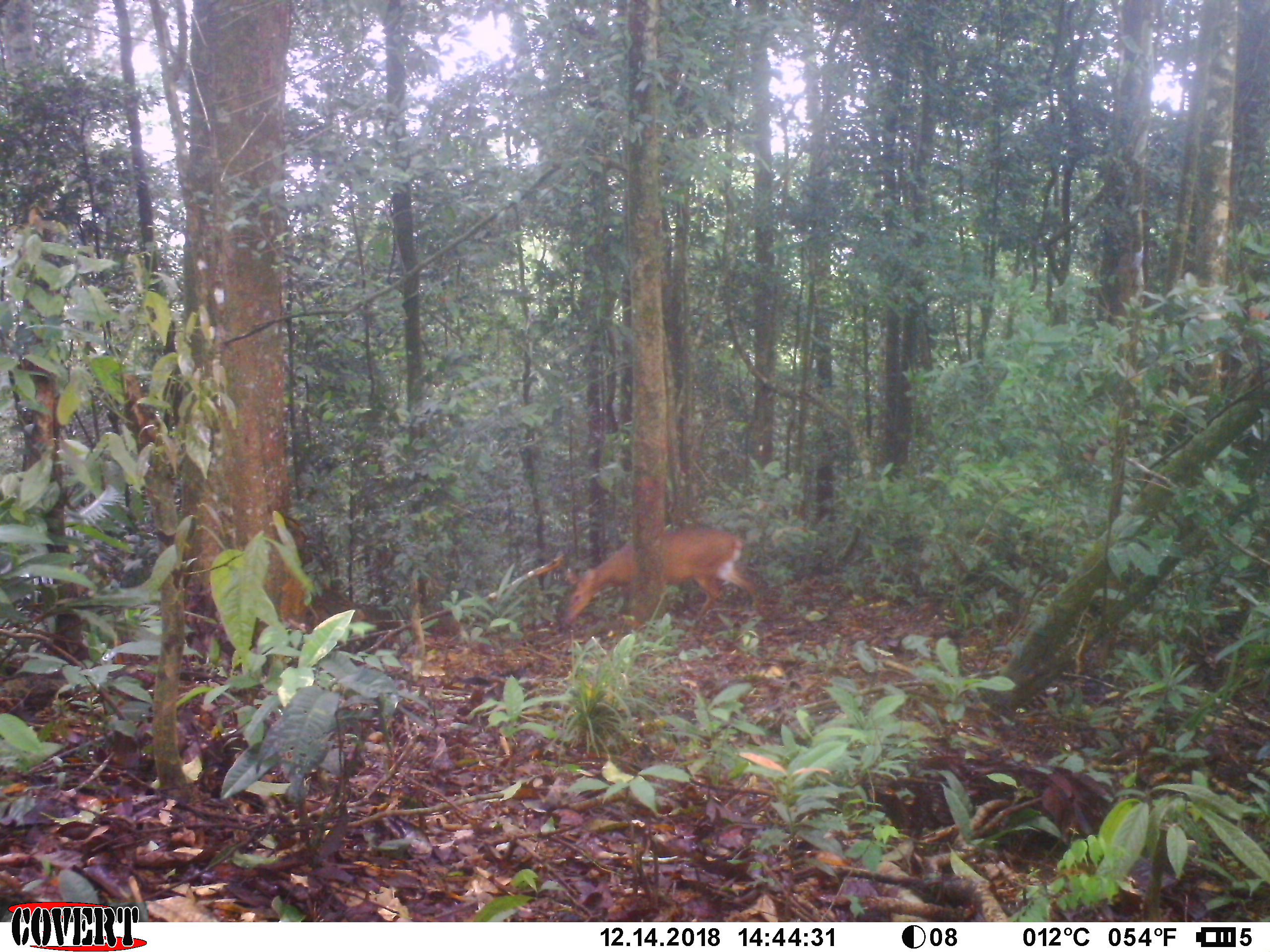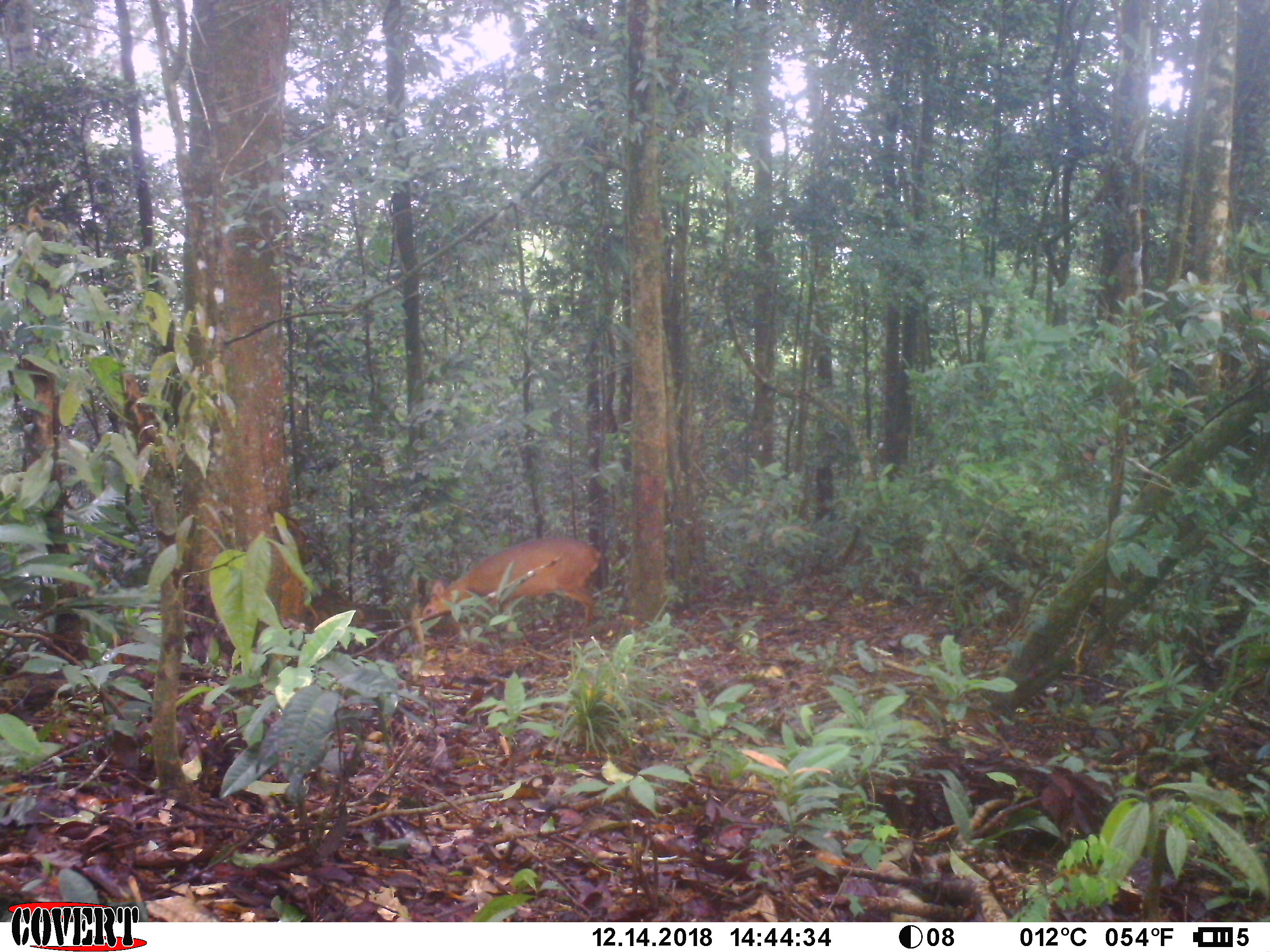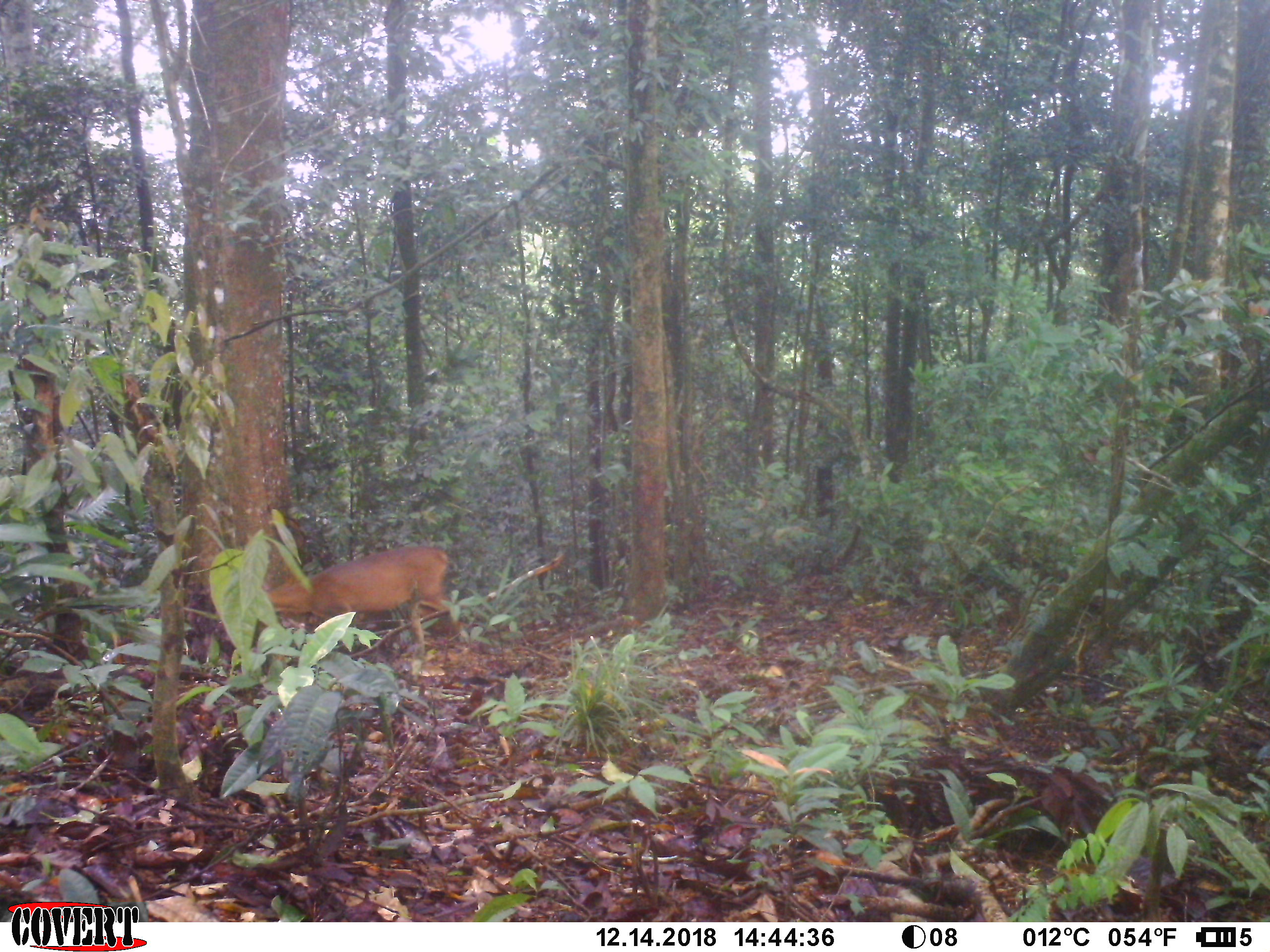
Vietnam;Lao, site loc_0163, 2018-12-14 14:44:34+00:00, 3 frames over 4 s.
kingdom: Animalia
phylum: Chordata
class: Mammalia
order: Artiodactyla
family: Cervidae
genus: Muntiacus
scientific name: Muntiacus vuquangensis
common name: large-antlered muntjac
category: large antlered muntjac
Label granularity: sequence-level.